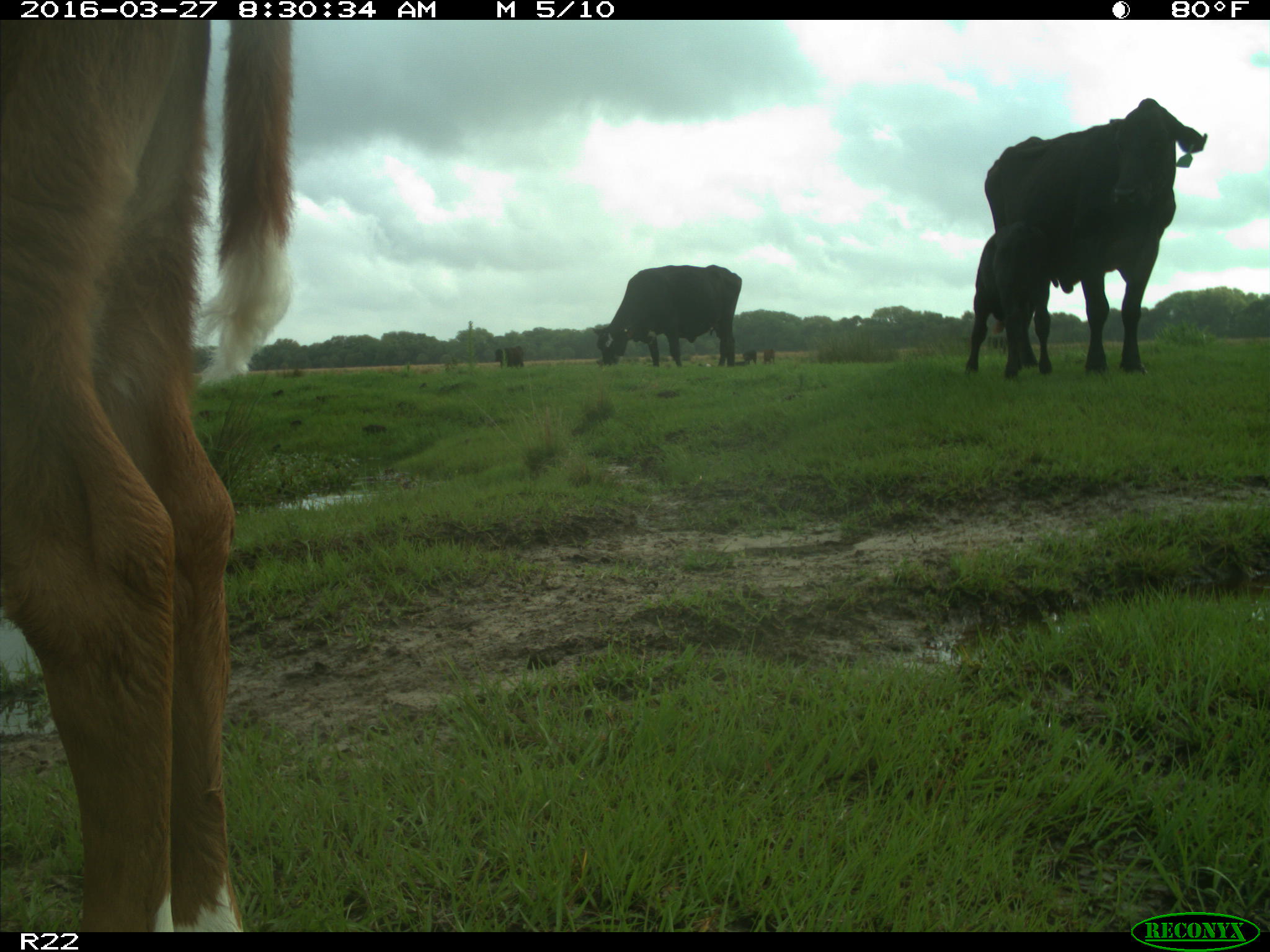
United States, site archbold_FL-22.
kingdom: Animalia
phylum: Chordata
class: Mammalia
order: Artiodactyla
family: Bovidae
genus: Bos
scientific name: Bos taurus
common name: domestic cow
Bos taurus (domestic cow).